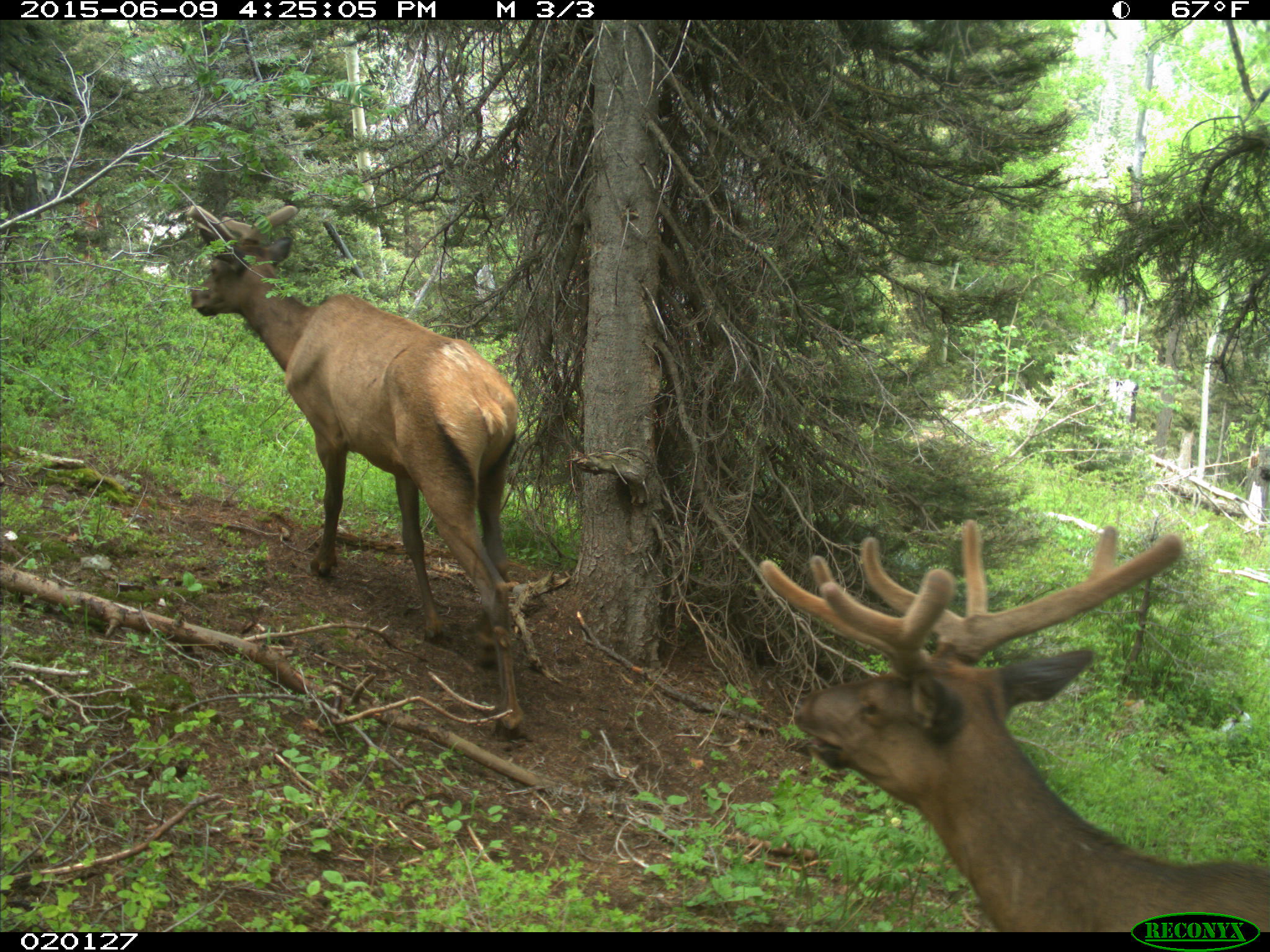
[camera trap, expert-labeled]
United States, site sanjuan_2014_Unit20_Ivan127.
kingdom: Animalia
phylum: Chordata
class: Mammalia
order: Artiodactyla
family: Cervidae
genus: Cervus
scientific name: Cervus elaphus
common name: red deer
Cervus elaphus (red deer).